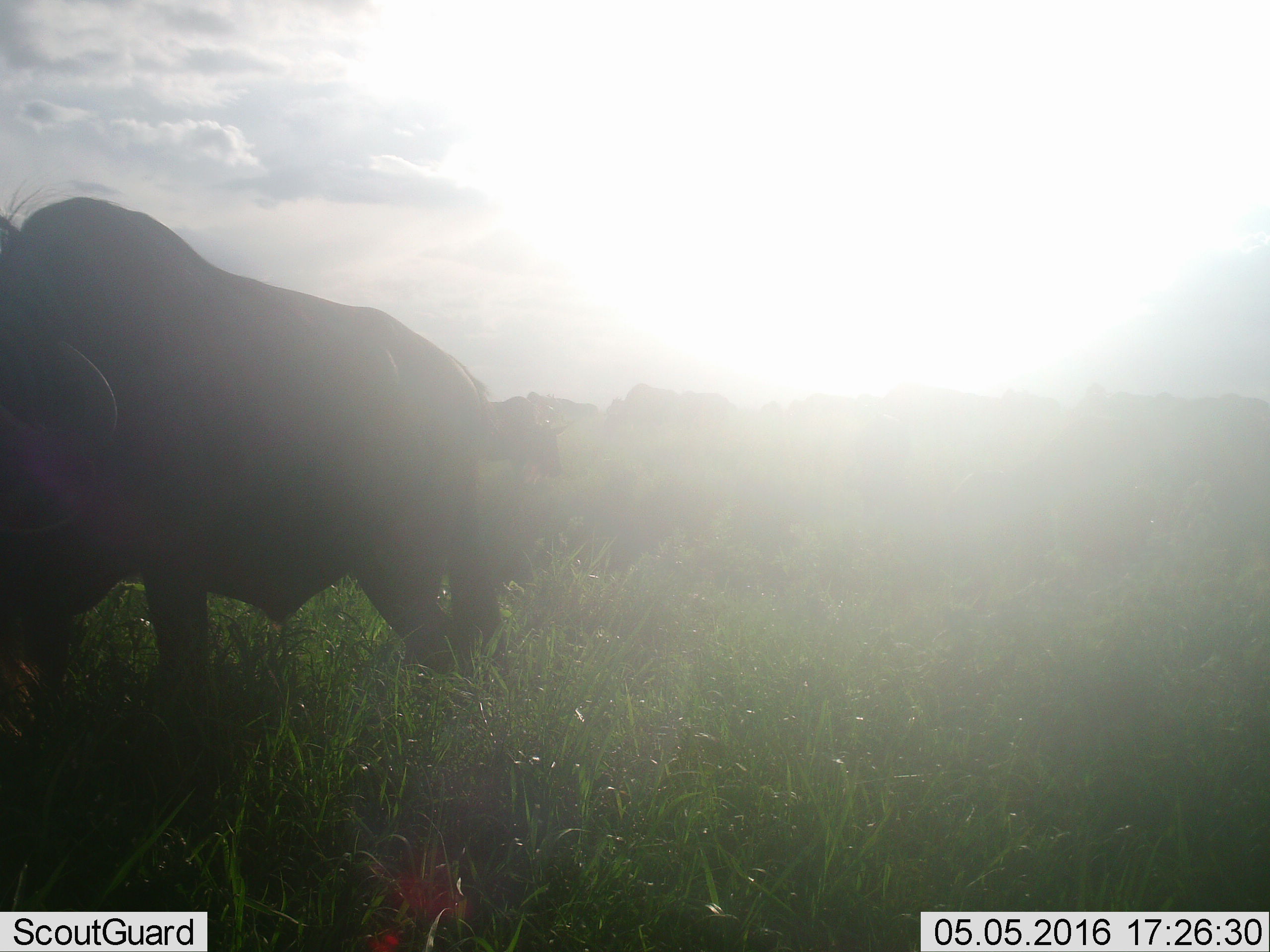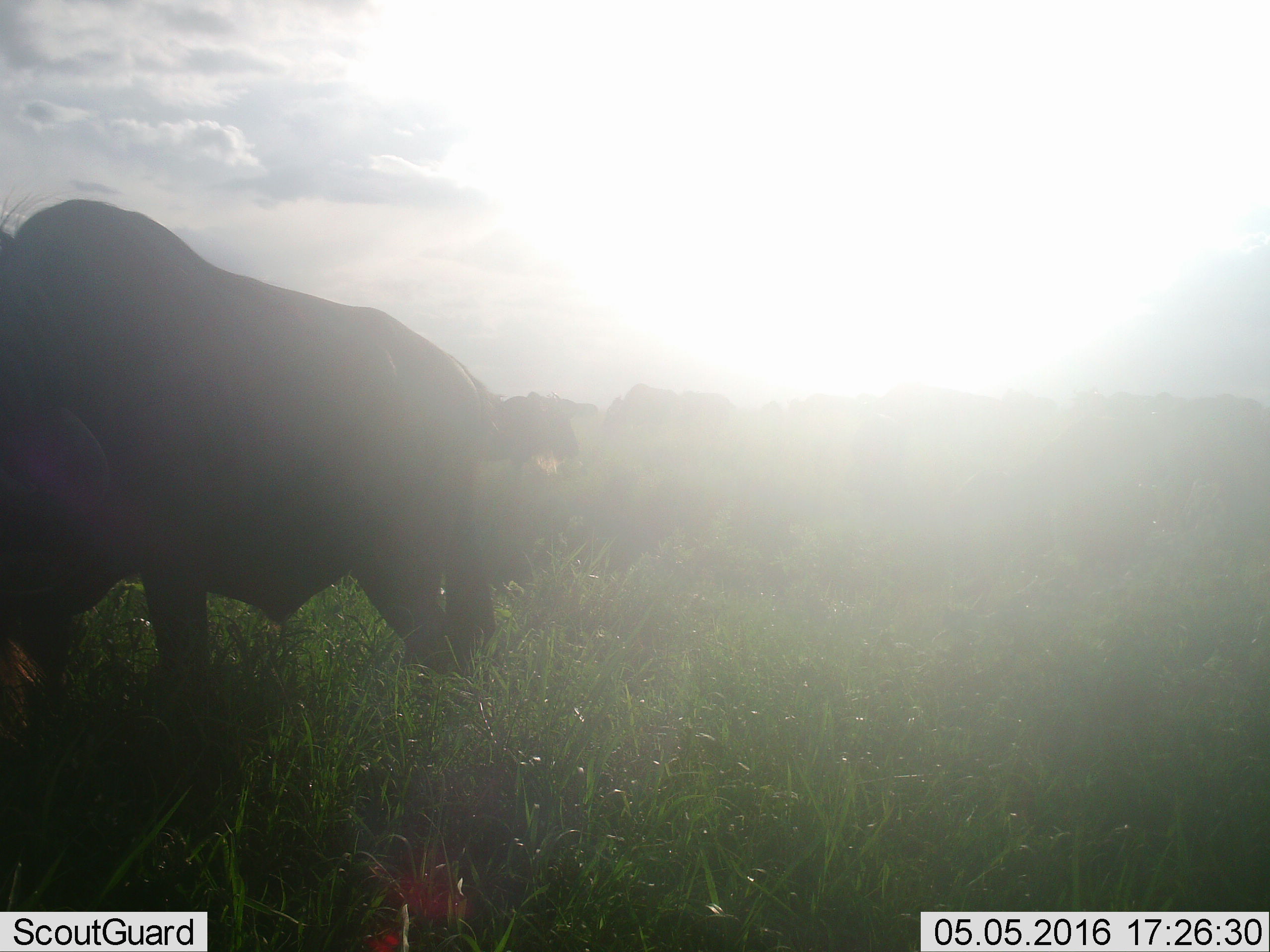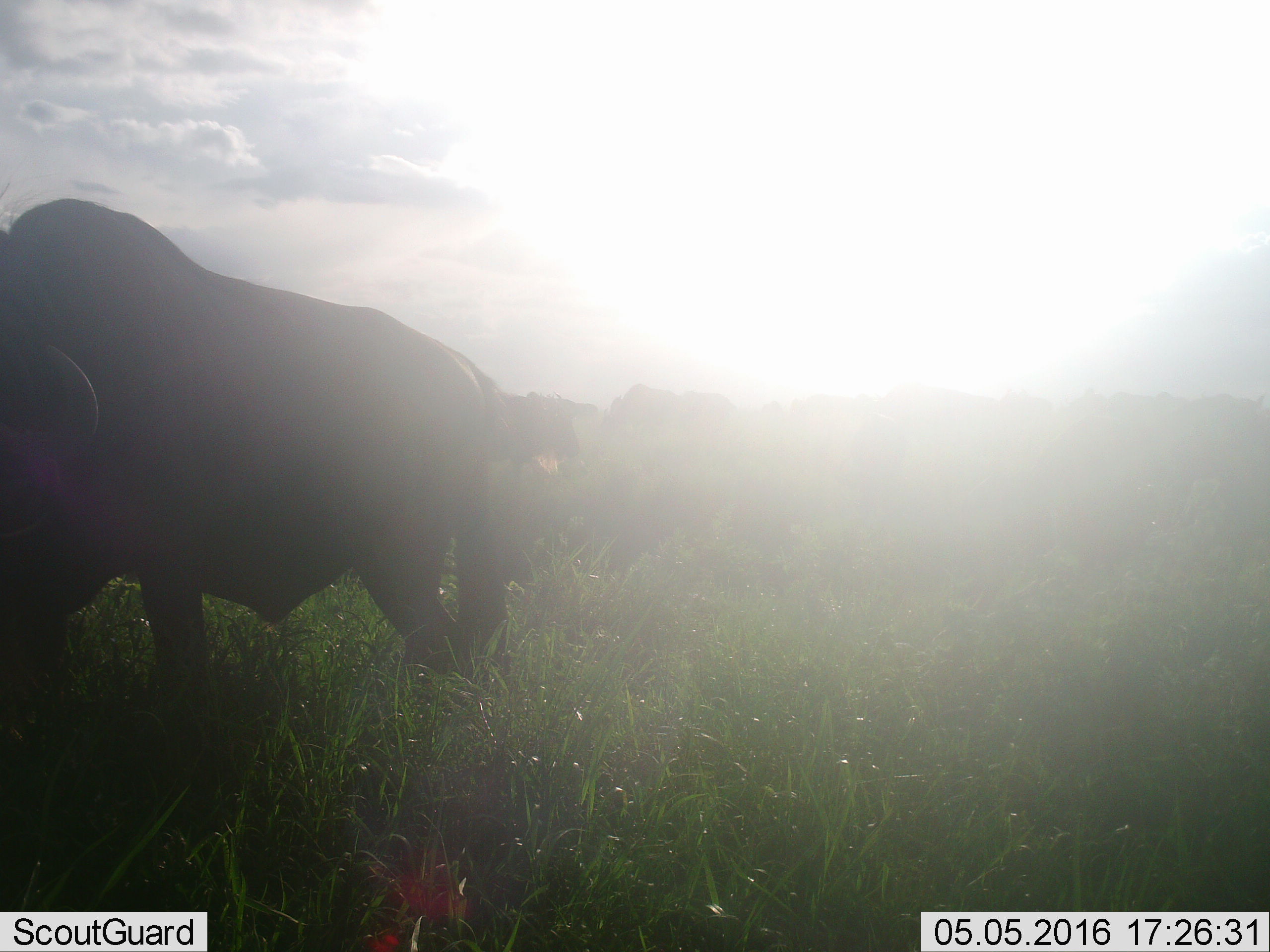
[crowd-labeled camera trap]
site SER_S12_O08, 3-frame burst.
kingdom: Animalia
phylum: Chordata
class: Mammalia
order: Artiodactyla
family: Bovidae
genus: Connochaetes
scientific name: Connochaetes taurinus taurinus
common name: blue wildebeest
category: wildebeestblue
Wildebeestblue (blue wildebeest) (Connochaetes taurinus taurinus), count 11-50. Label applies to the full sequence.